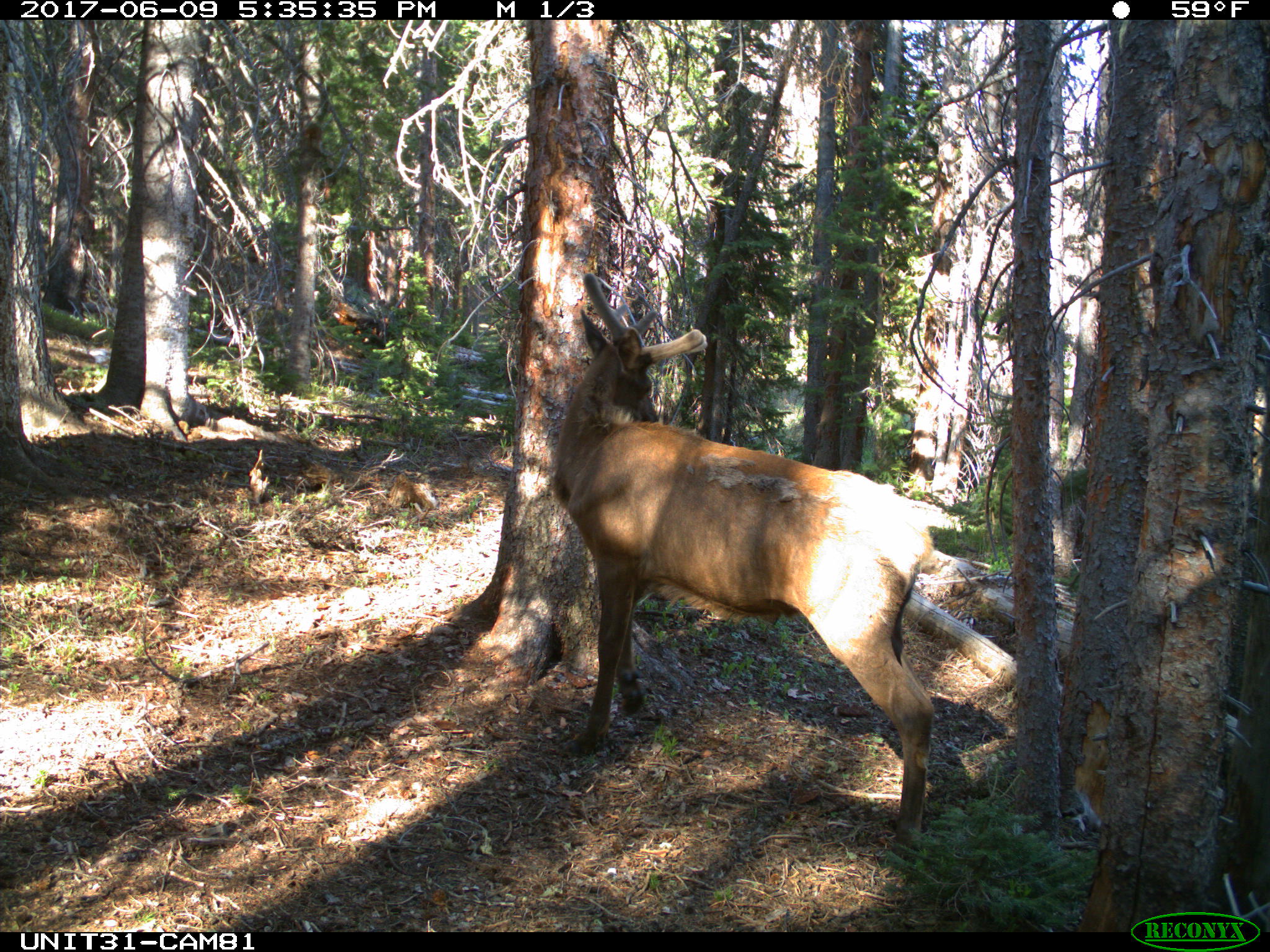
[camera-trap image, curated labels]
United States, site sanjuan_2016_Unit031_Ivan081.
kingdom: Animalia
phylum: Chordata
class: Mammalia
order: Artiodactyla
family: Cervidae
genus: Cervus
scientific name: Cervus elaphus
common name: red deer